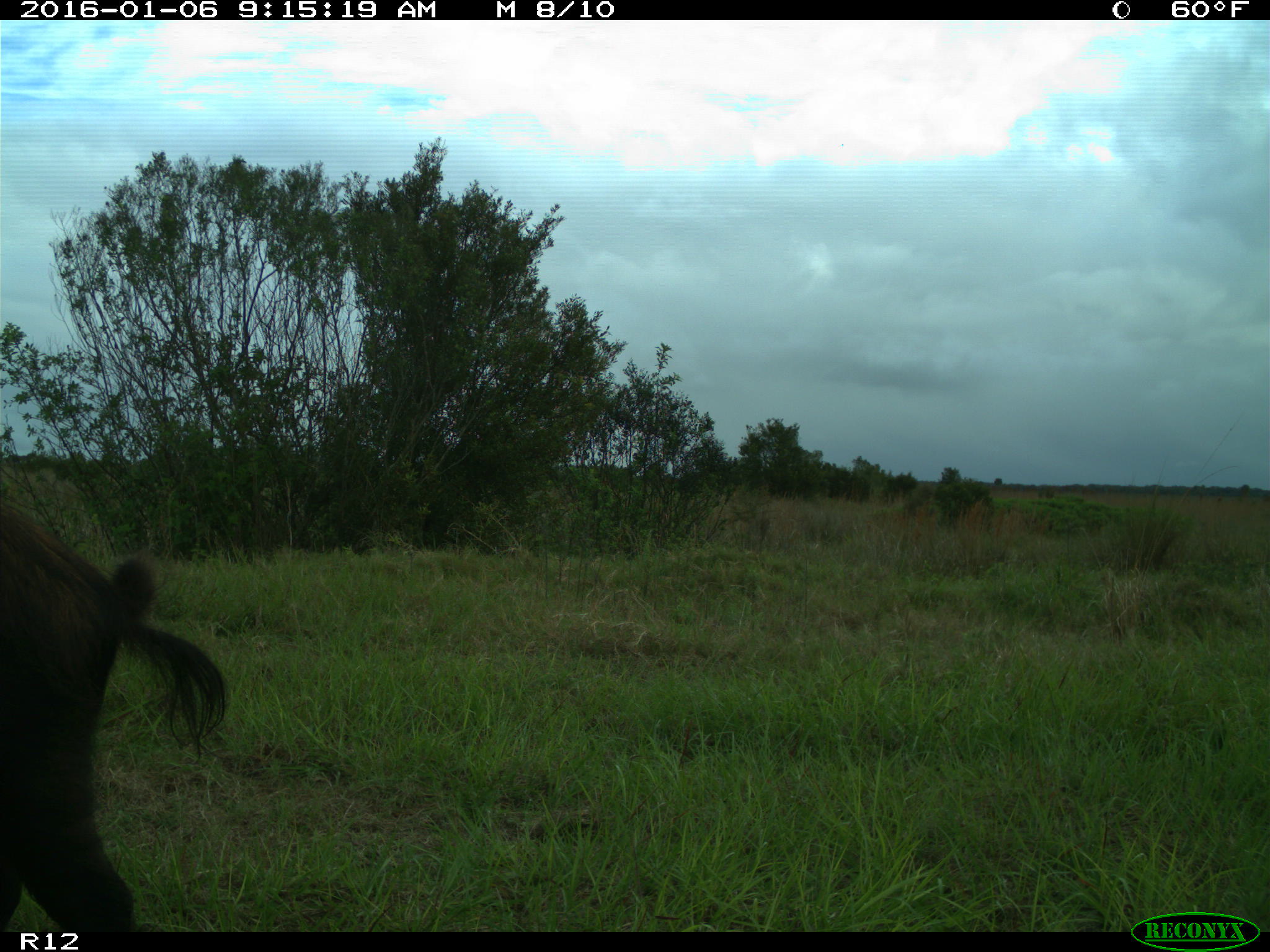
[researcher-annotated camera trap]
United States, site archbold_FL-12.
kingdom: Animalia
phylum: Chordata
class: Mammalia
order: Artiodactyla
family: Suidae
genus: Sus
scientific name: Sus scrofa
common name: wild boar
Sus scrofa (wild boar).